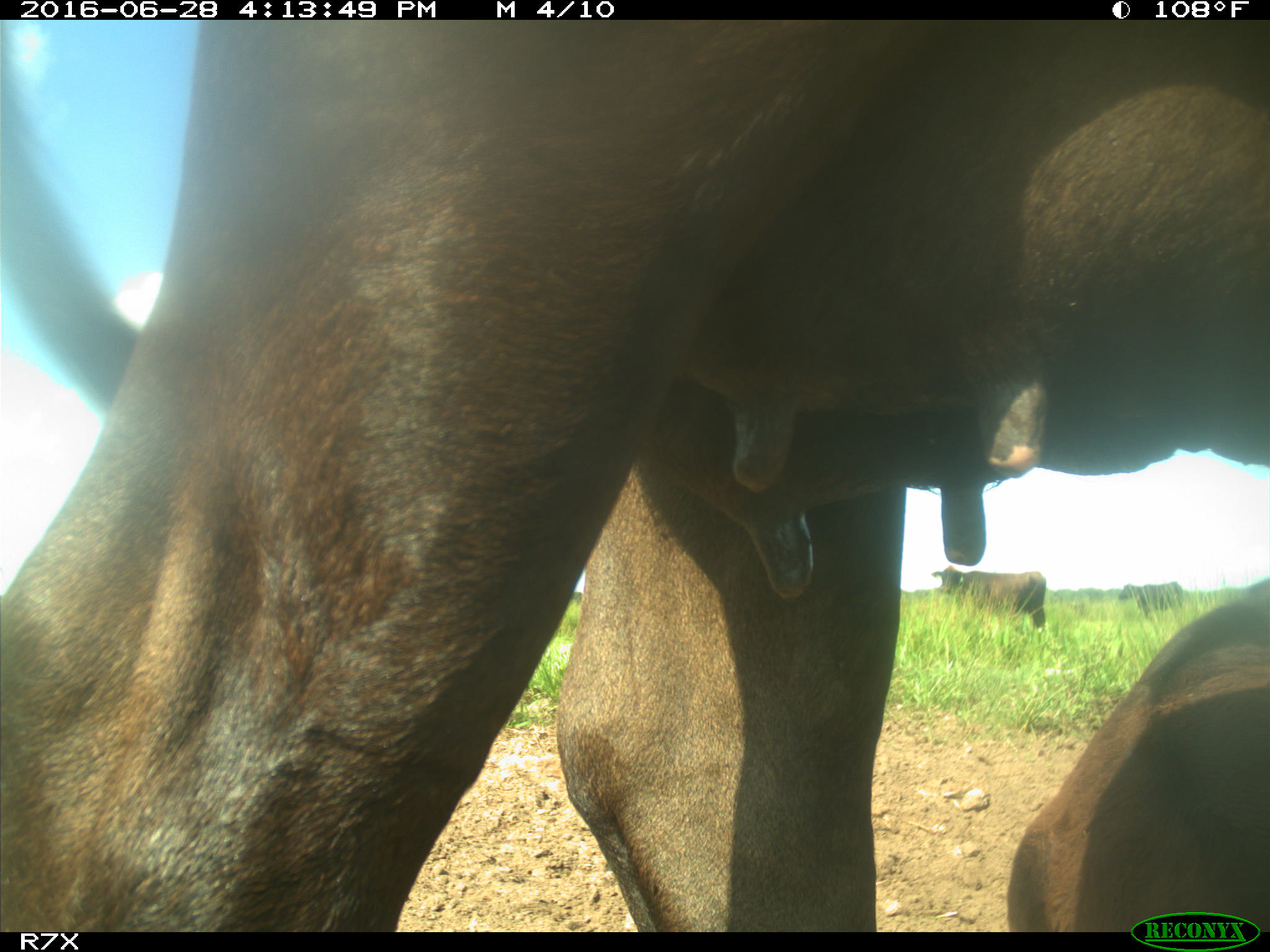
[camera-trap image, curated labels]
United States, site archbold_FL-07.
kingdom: Animalia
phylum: Chordata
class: Mammalia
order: Artiodactyla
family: Bovidae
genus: Bos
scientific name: Bos taurus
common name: domestic cow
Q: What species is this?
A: Bos taurus (domestic cow).